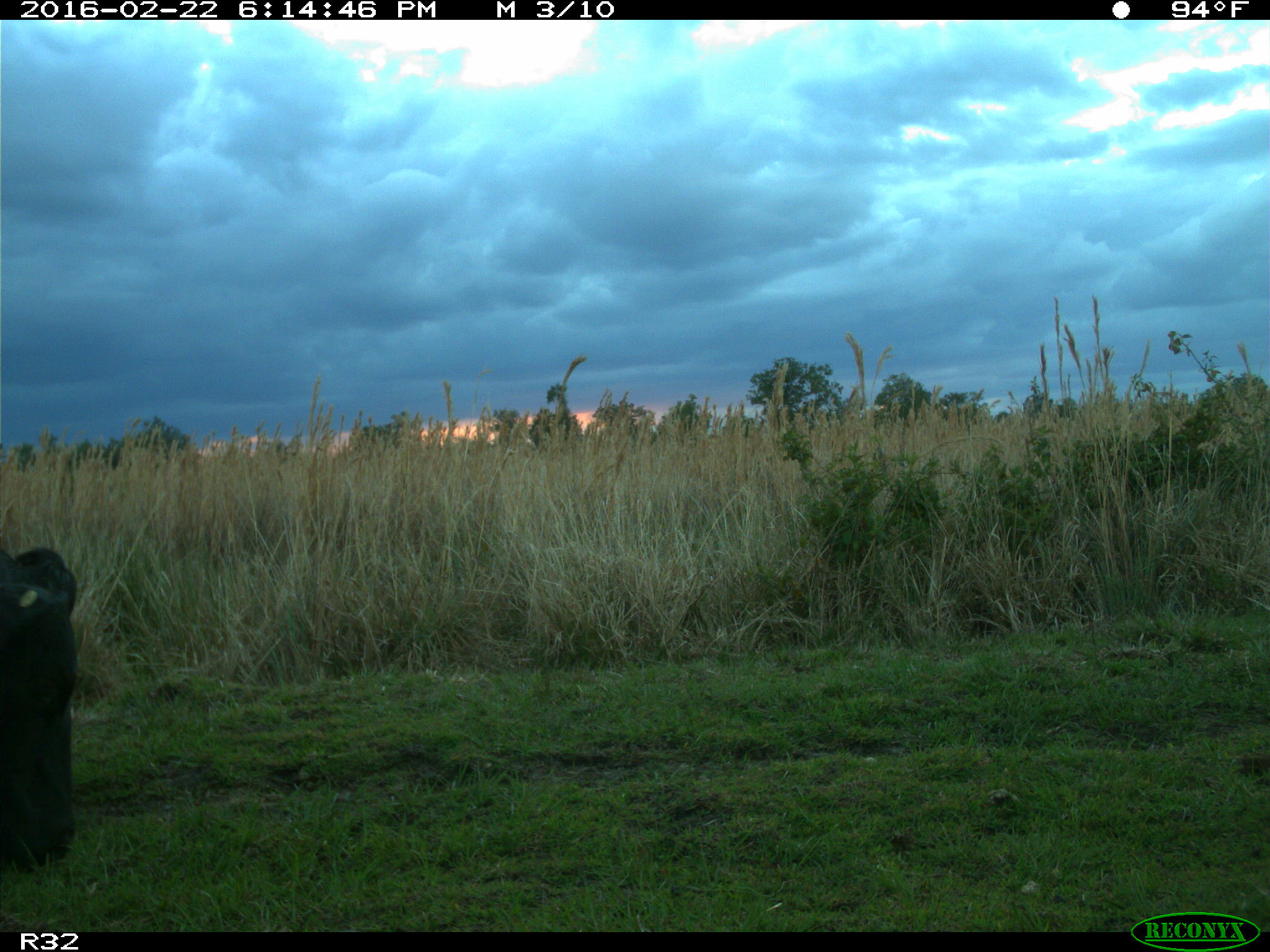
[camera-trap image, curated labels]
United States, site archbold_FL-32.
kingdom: Animalia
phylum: Chordata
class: Mammalia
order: Artiodactyla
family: Bovidae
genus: Bos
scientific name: Bos taurus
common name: domestic cow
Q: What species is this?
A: Bos taurus (domestic cow).